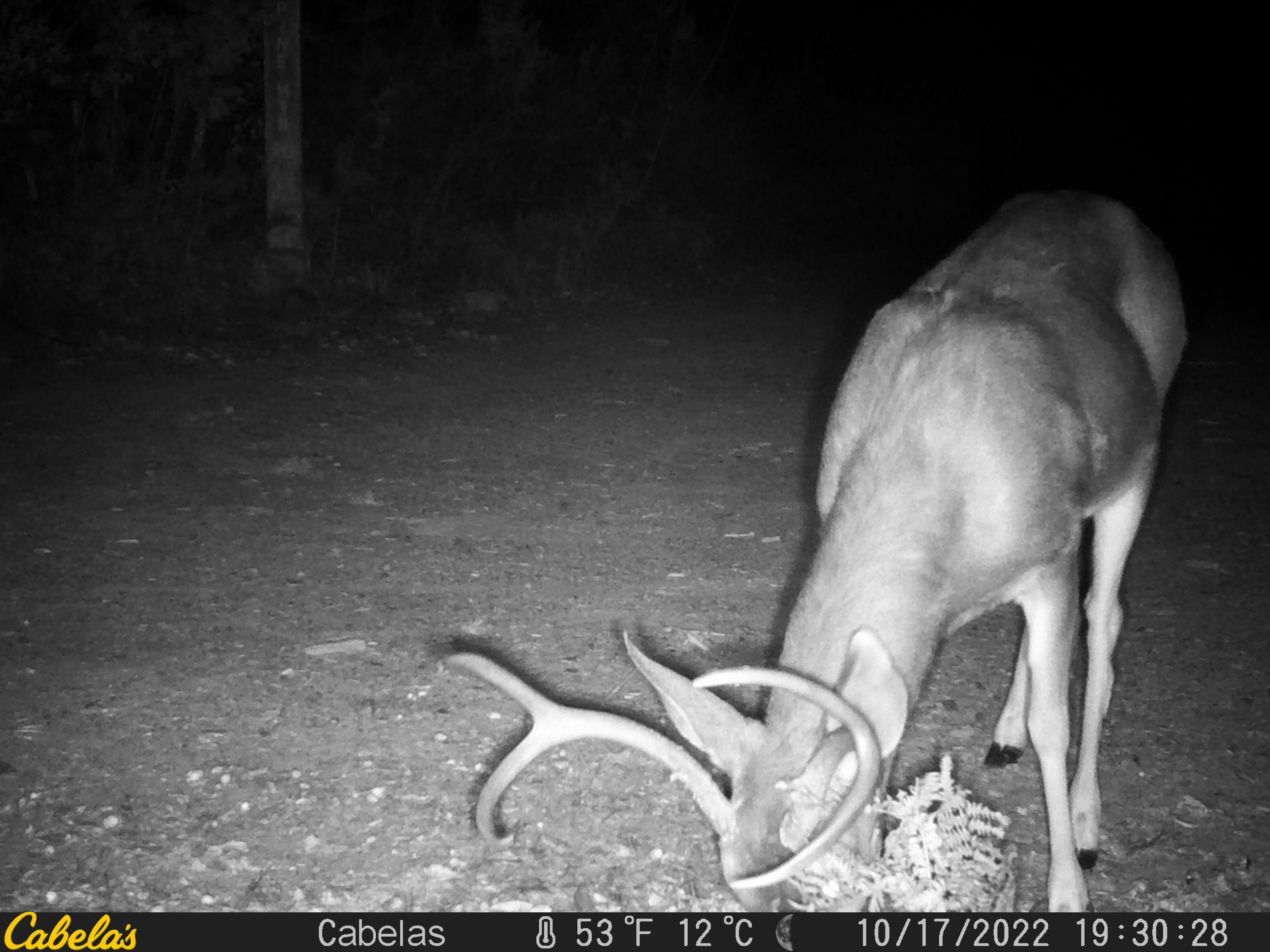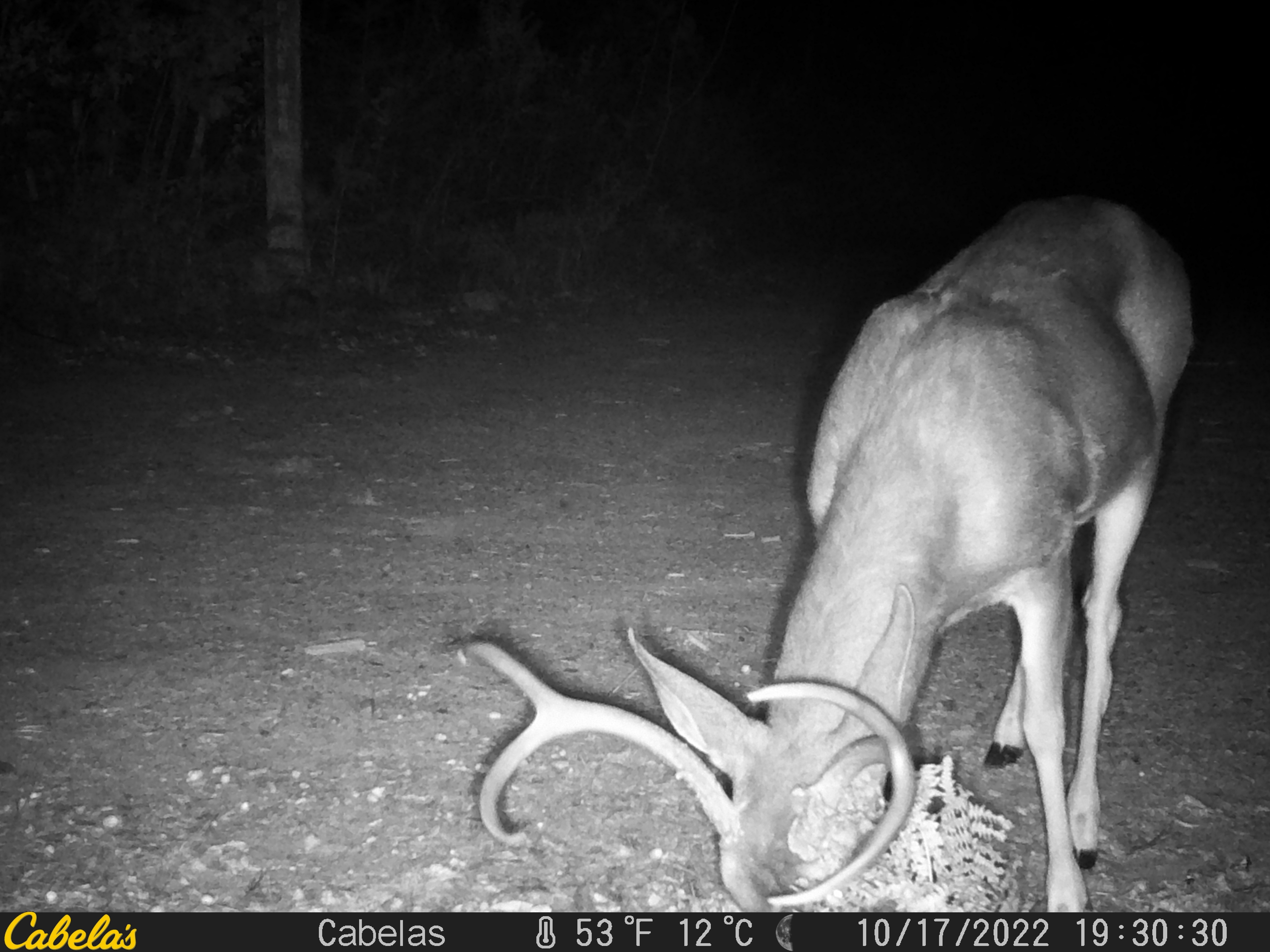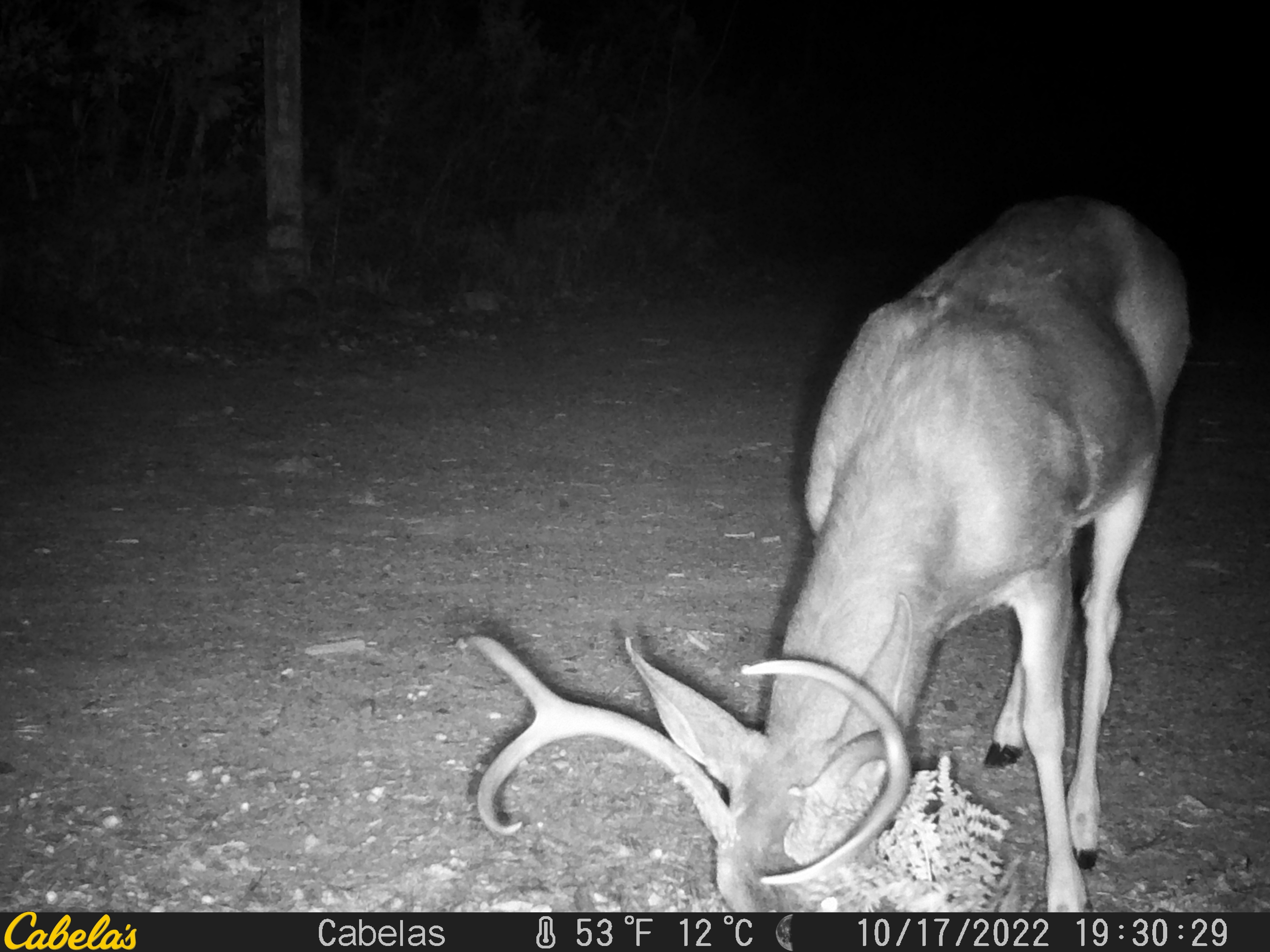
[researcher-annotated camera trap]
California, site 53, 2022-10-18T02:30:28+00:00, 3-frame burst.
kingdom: Animalia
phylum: Chordata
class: Mammalia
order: Artiodactyla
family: Cervidae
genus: Odocoileus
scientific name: Odocoileus hemionus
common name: mule deer